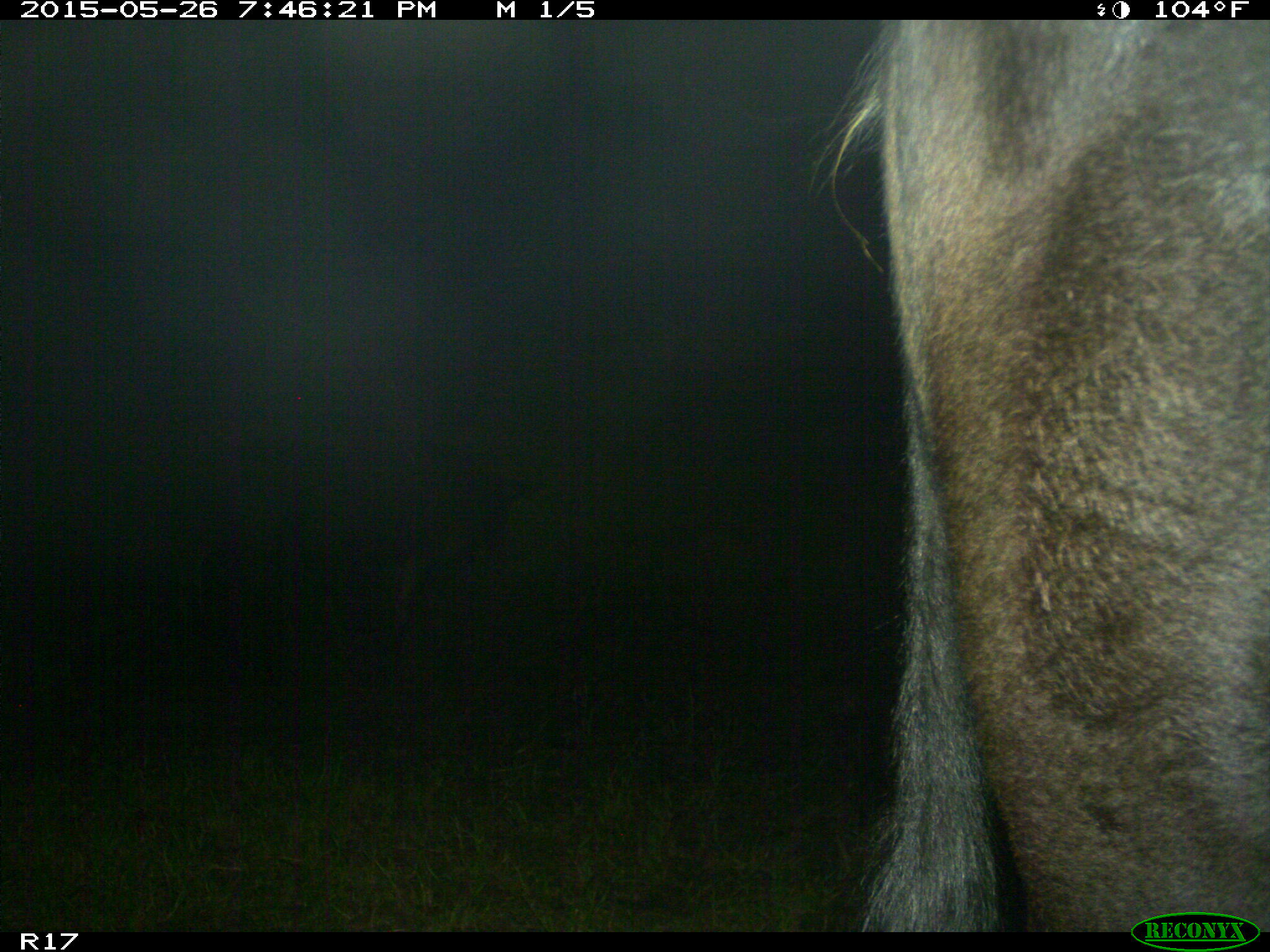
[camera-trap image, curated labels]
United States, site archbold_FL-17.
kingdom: Animalia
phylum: Chordata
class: Mammalia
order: Artiodactyla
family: Bovidae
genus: Bos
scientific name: Bos taurus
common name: domestic cow